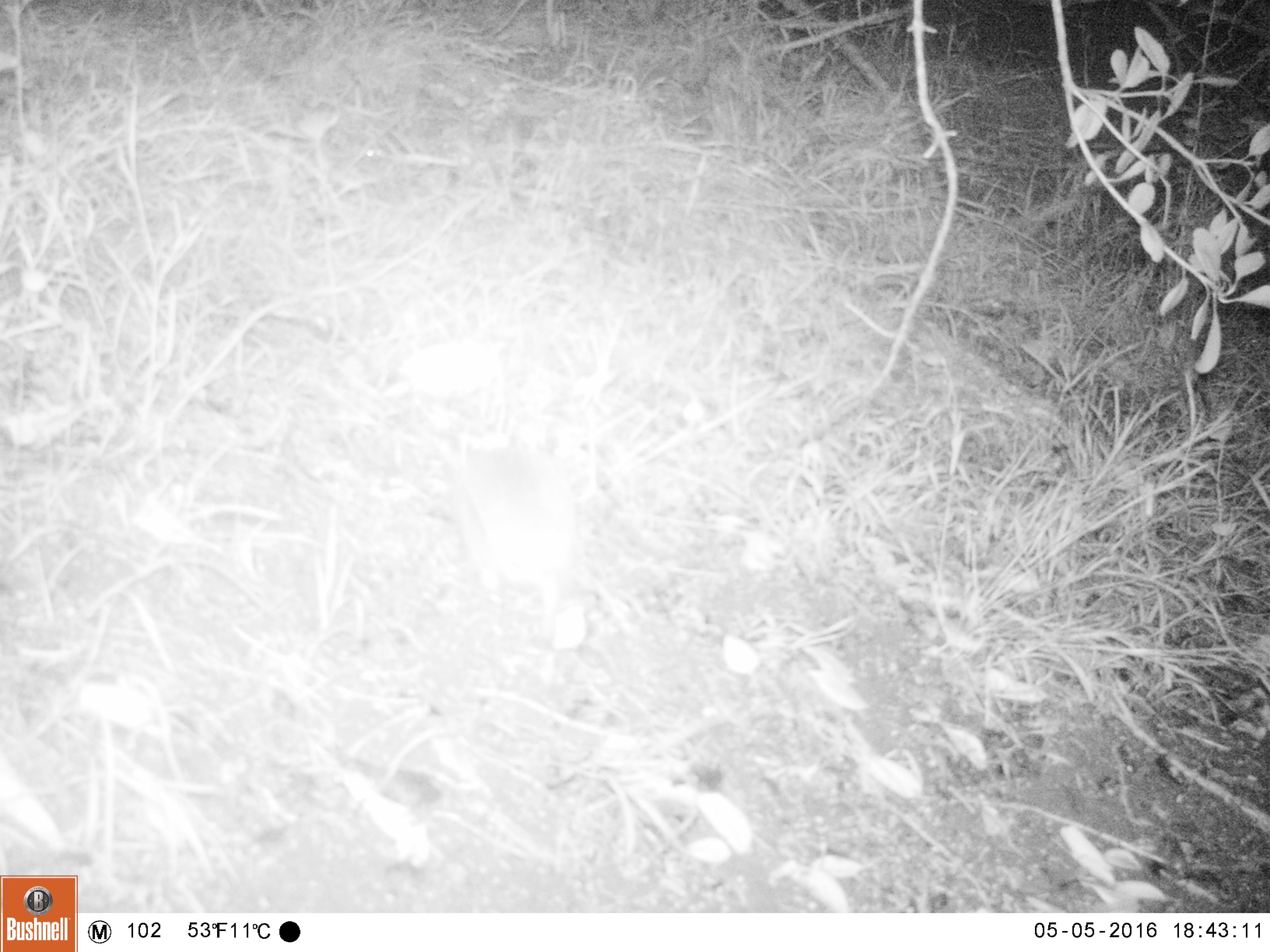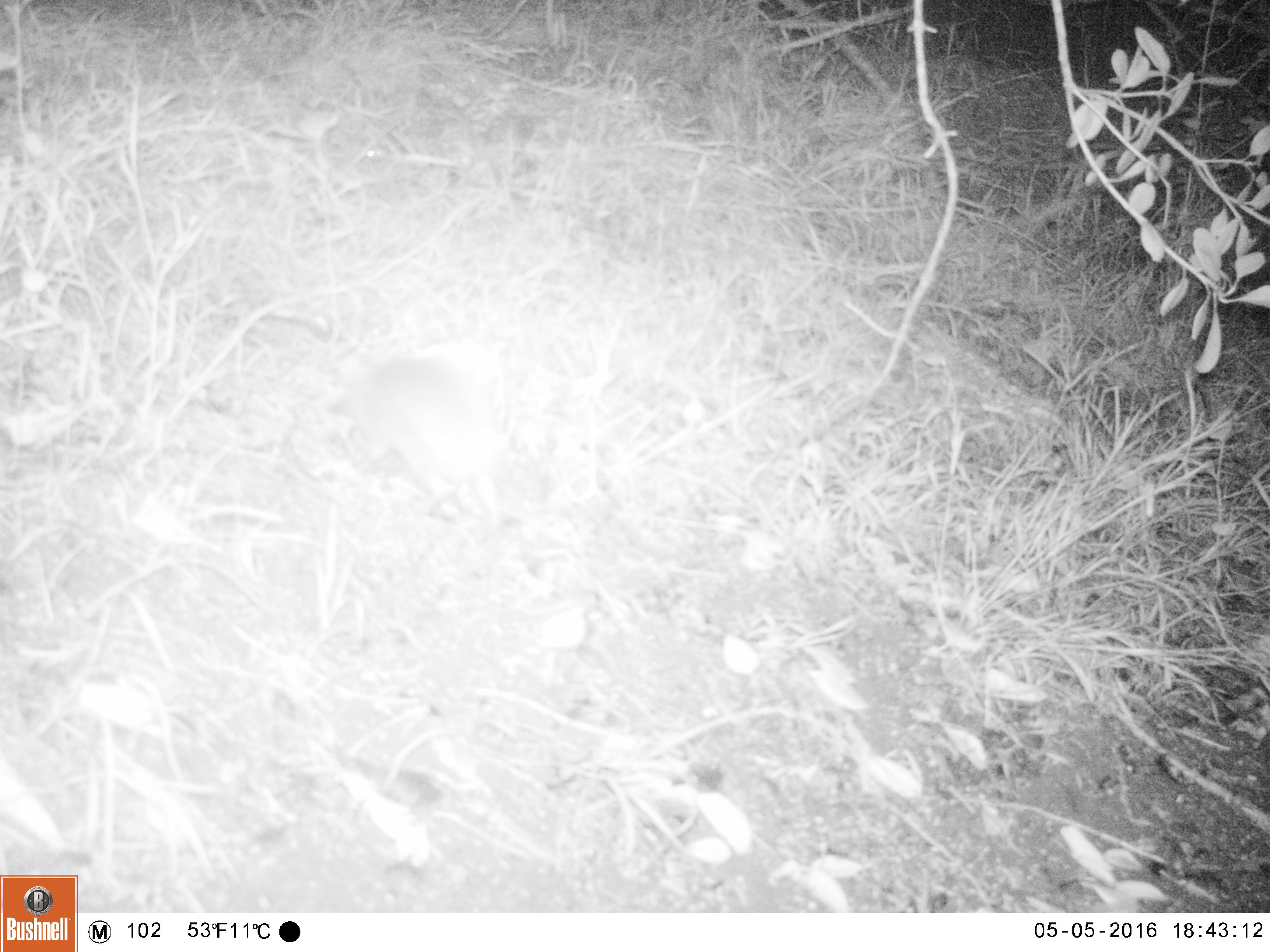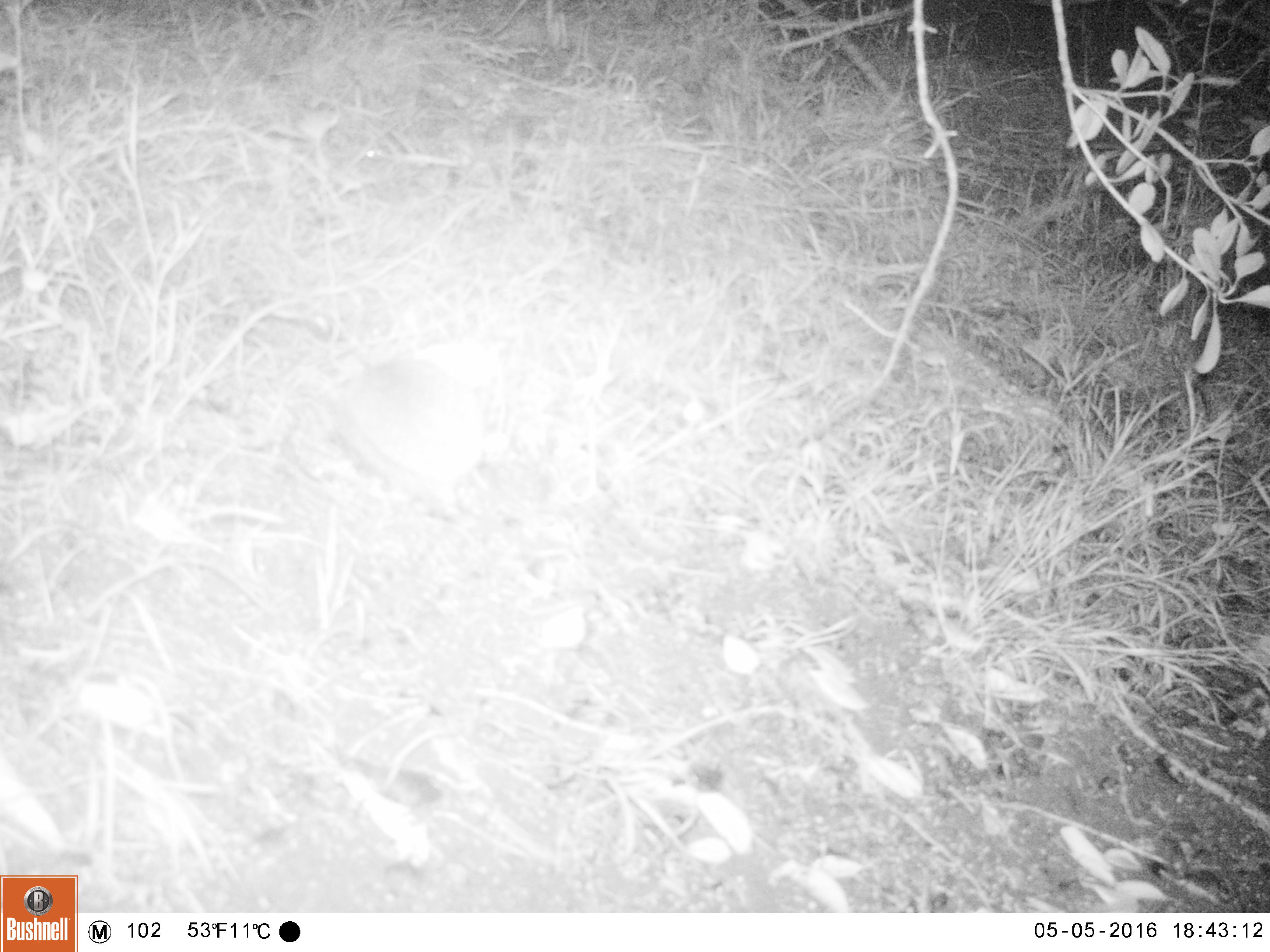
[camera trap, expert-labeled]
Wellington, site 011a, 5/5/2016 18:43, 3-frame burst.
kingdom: Animalia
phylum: Chordata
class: Mammalia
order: Eulipotyphla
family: Erinaceidae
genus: Erinaceus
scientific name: Erinaceus europaeus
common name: hedgehog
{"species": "hedgehog (Erinaceus europaeus)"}